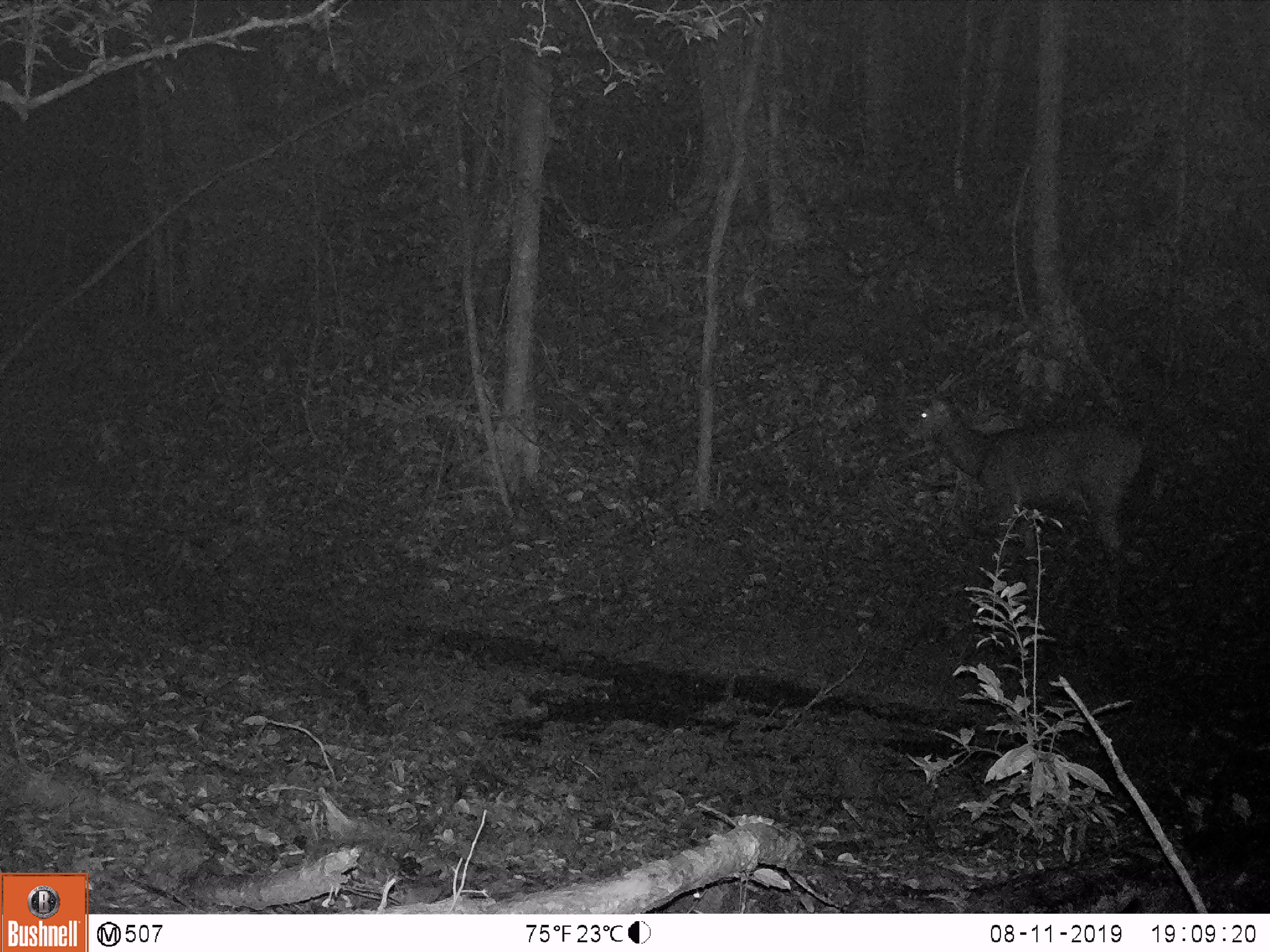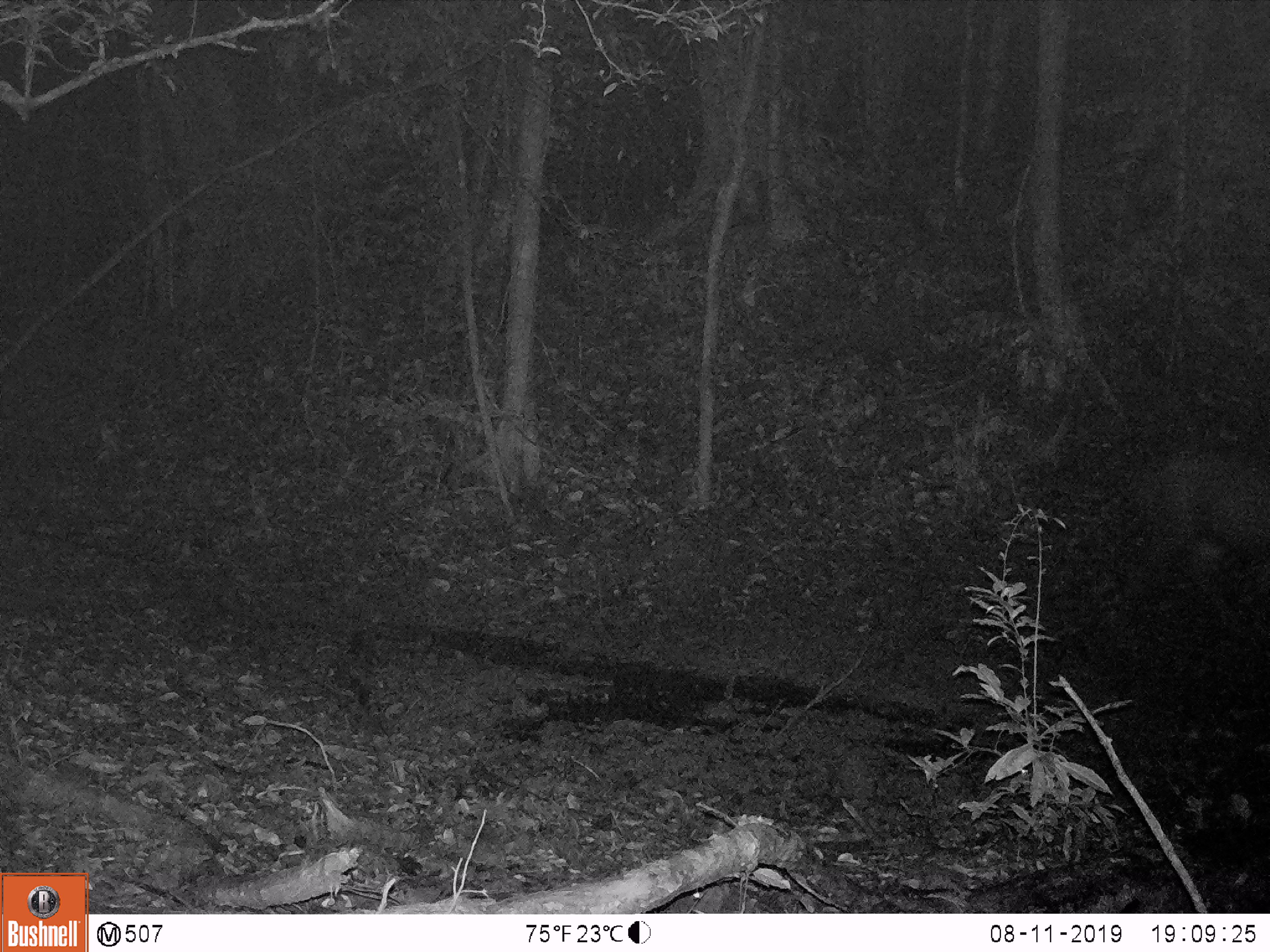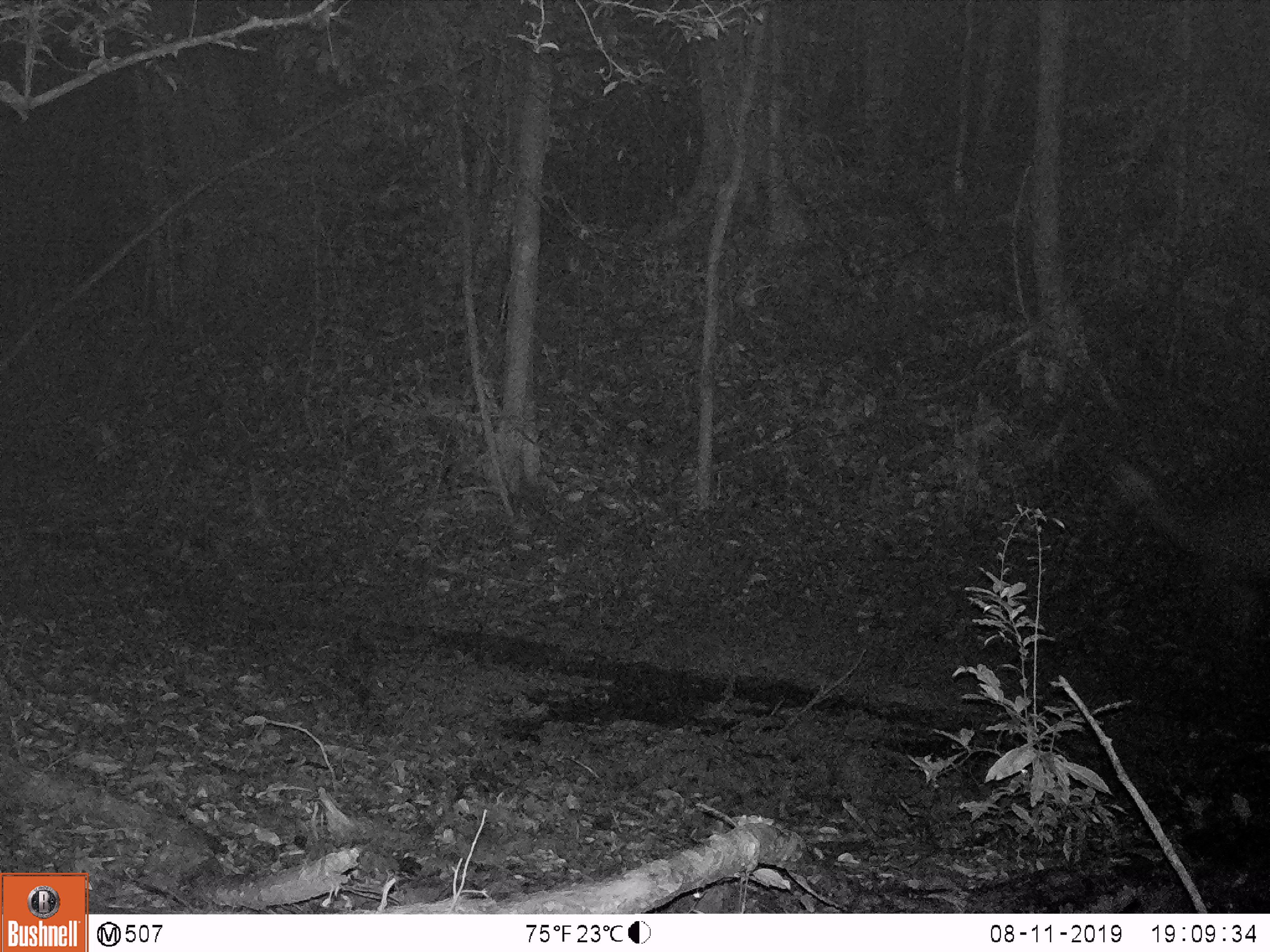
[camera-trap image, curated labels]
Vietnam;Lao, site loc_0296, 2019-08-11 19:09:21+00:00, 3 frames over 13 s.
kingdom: Animalia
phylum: Chordata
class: Mammalia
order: Artiodactyla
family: Cervidae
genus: Rusa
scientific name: Rusa unicolor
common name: sambar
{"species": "sambar (Rusa unicolor)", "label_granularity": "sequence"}